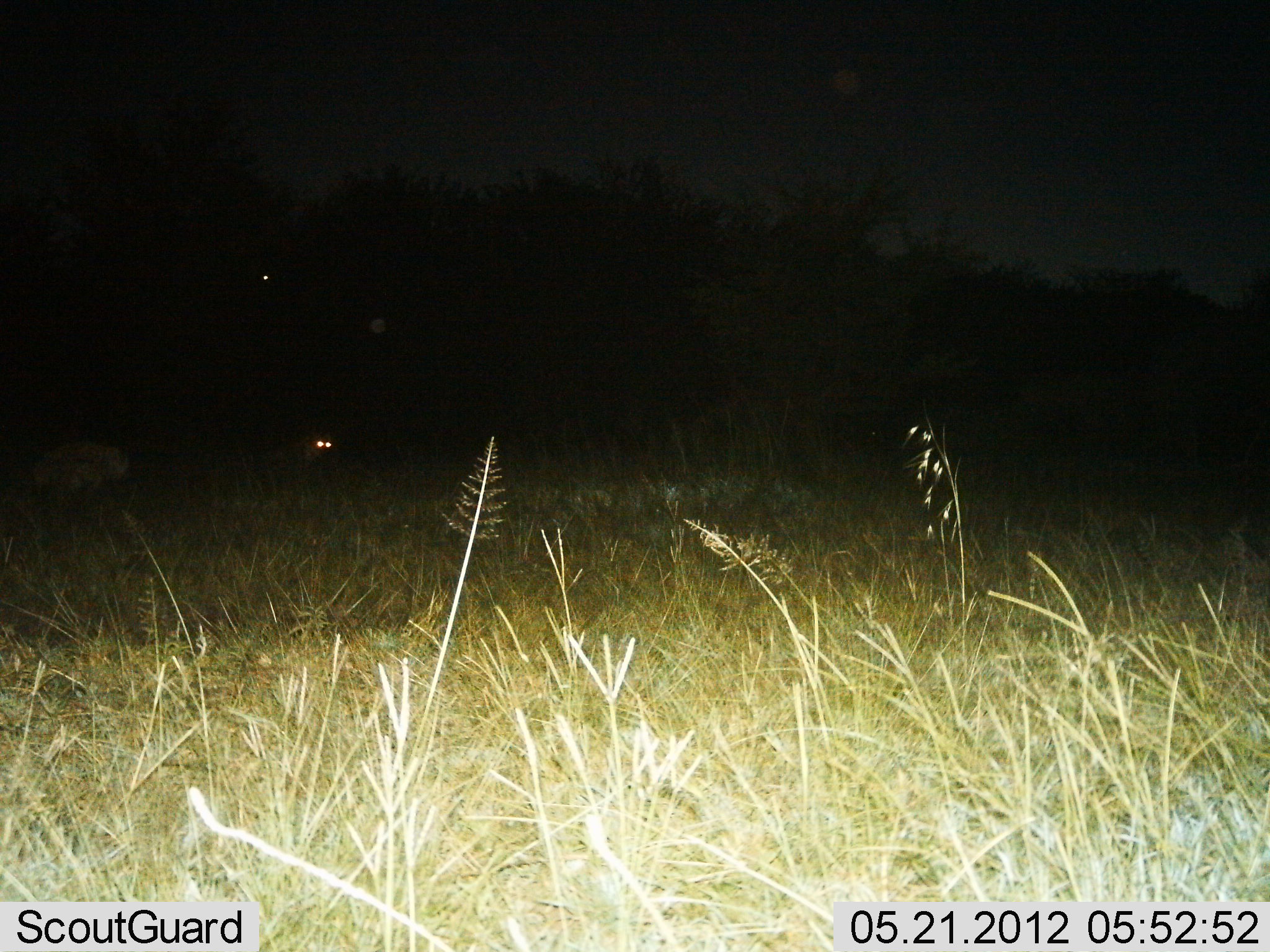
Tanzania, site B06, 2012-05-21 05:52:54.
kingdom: Animalia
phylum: Chordata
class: Mammalia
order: Carnivora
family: Hyaenidae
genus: Crocuta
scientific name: Crocuta crocuta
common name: spotted hyena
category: hyenaspotted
Hyenaspotted (spotted hyena) (Crocuta crocuta), count 2. Behavior (volunteer vote fractions): standing 29%, resting 0%, moving 71%, interacting 0%. Young present (vote fraction): 0%. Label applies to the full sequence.